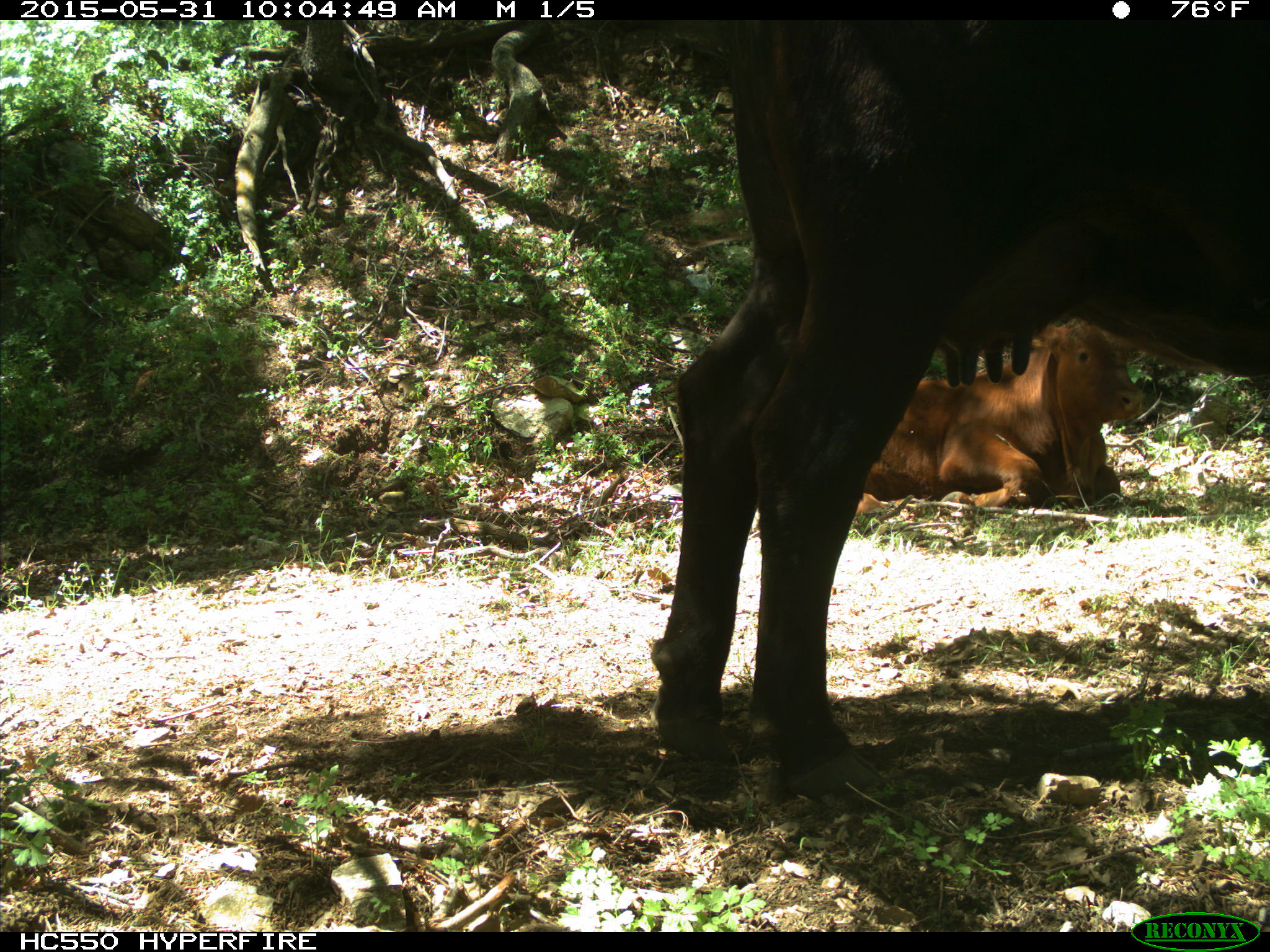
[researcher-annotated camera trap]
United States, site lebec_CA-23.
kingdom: Animalia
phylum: Chordata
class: Mammalia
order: Artiodactyla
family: Bovidae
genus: Bos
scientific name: Bos taurus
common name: domestic cow